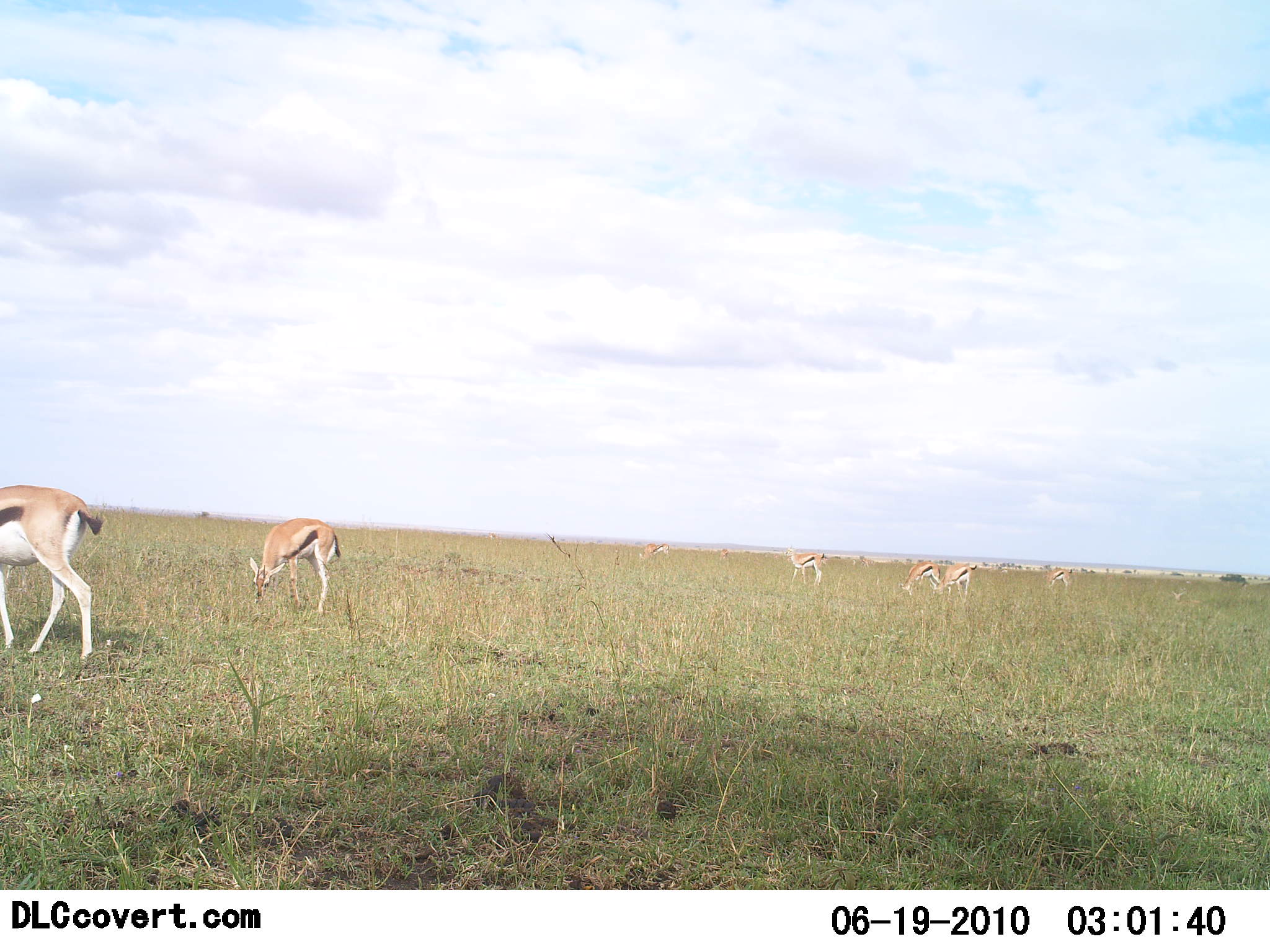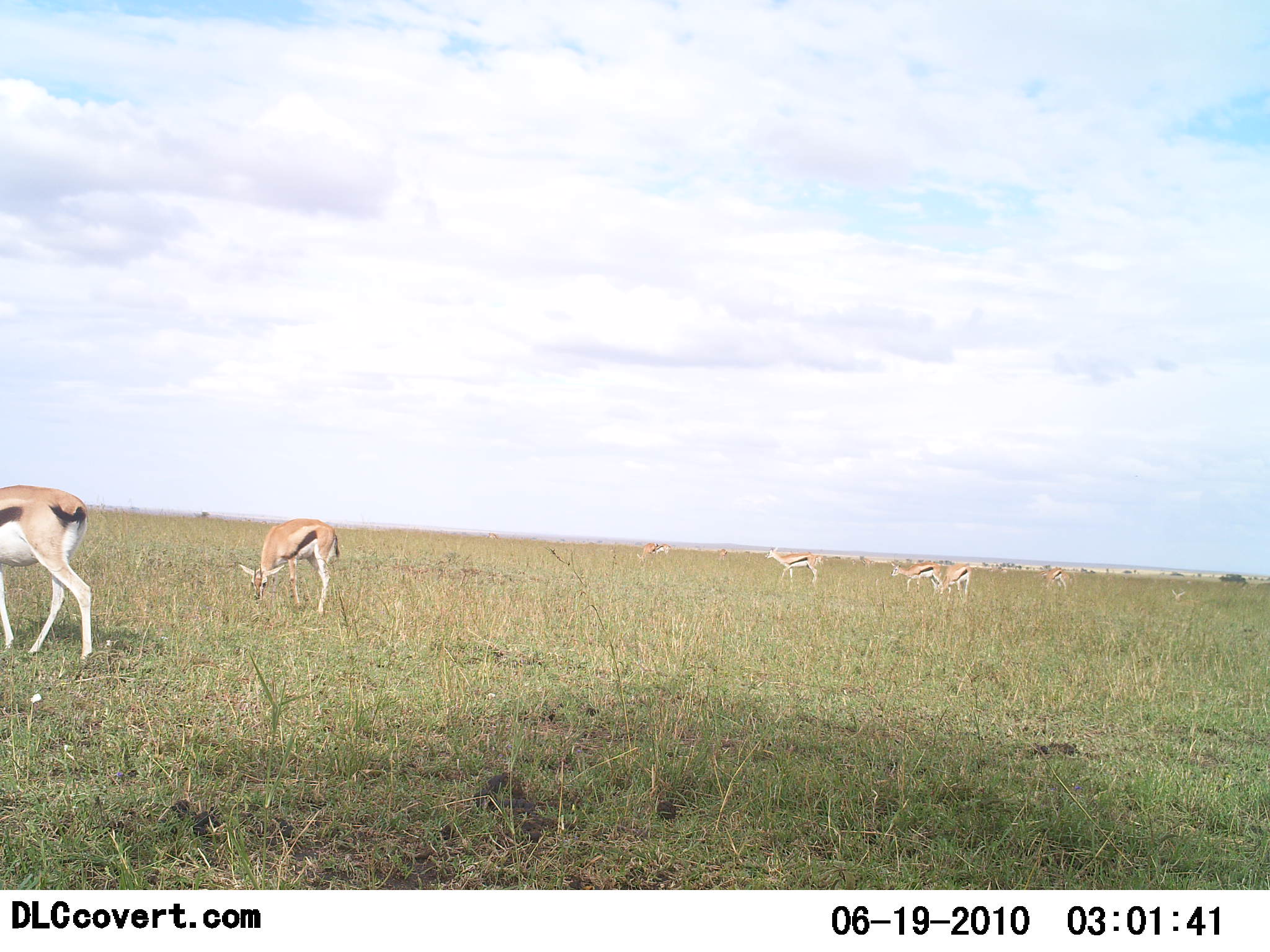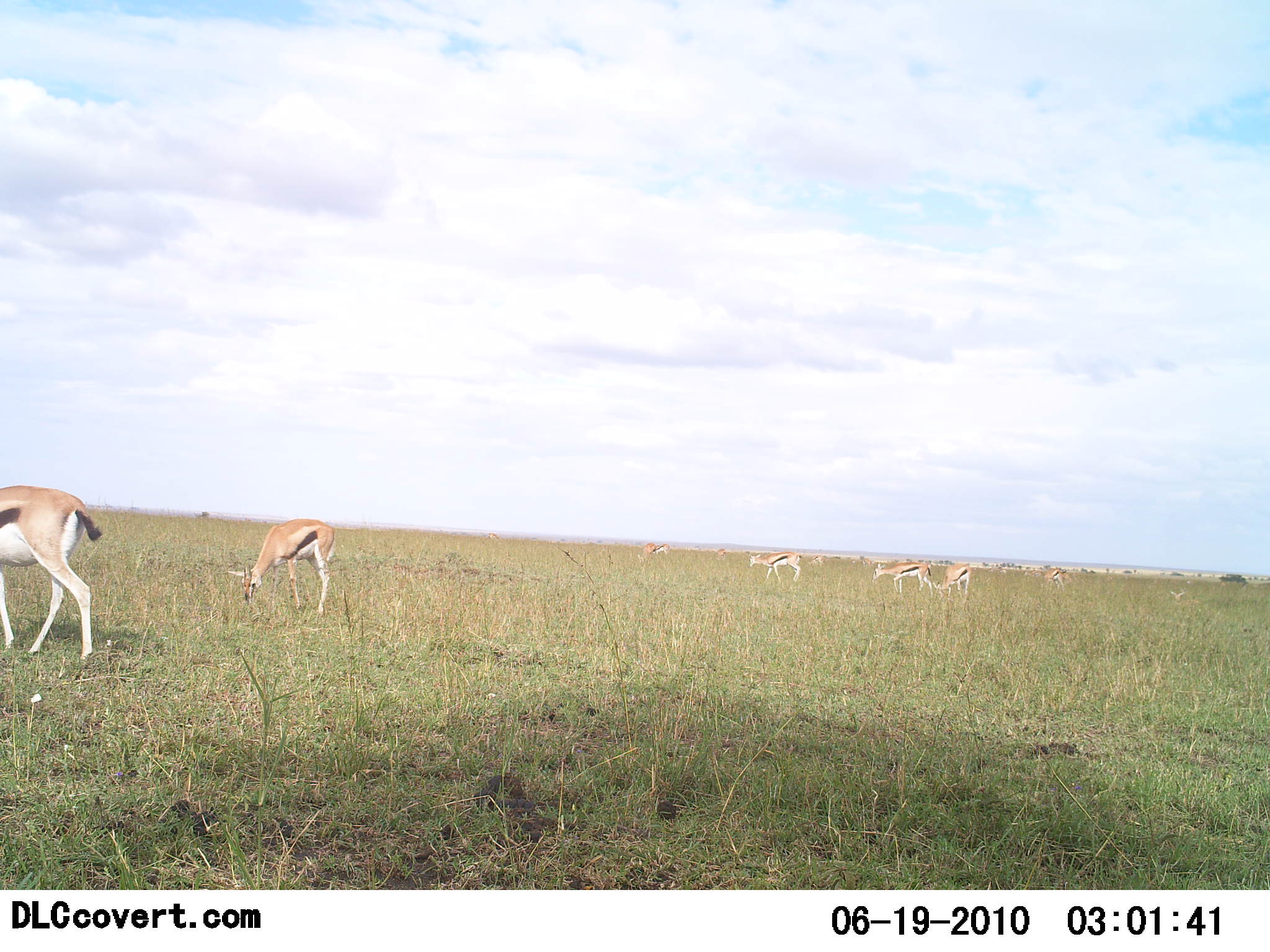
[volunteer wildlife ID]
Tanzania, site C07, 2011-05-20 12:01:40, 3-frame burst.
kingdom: Animalia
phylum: Chordata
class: Mammalia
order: Artiodactyla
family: Bovidae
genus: Eudorcas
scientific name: Eudorcas thomsonii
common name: thomson's gazelle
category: gazellethomsons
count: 7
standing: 62%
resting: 8%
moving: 31%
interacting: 0%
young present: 0%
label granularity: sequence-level